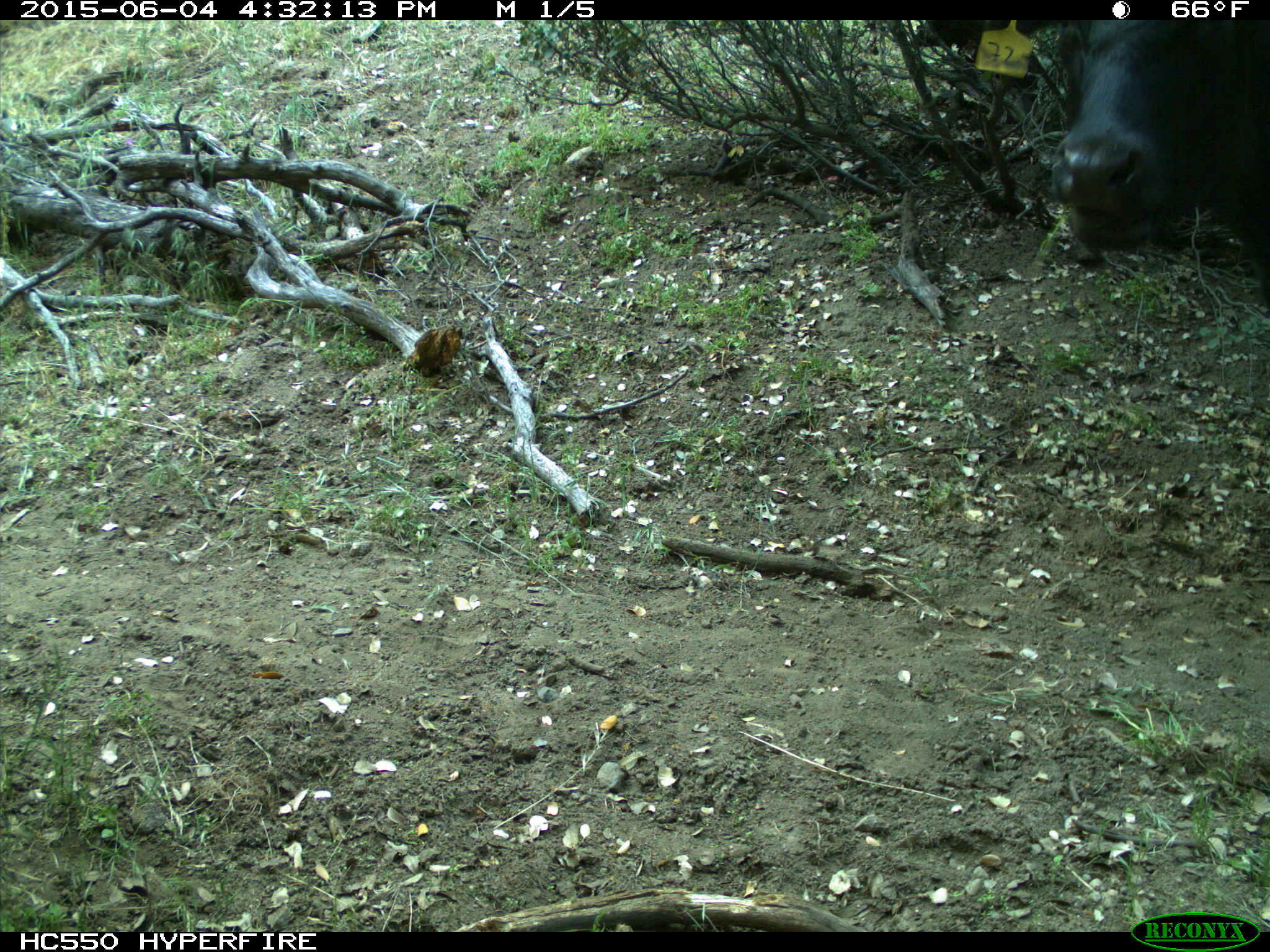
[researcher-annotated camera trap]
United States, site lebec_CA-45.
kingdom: Animalia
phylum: Chordata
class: Mammalia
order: Artiodactyla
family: Bovidae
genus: Bos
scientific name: Bos taurus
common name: domestic cow